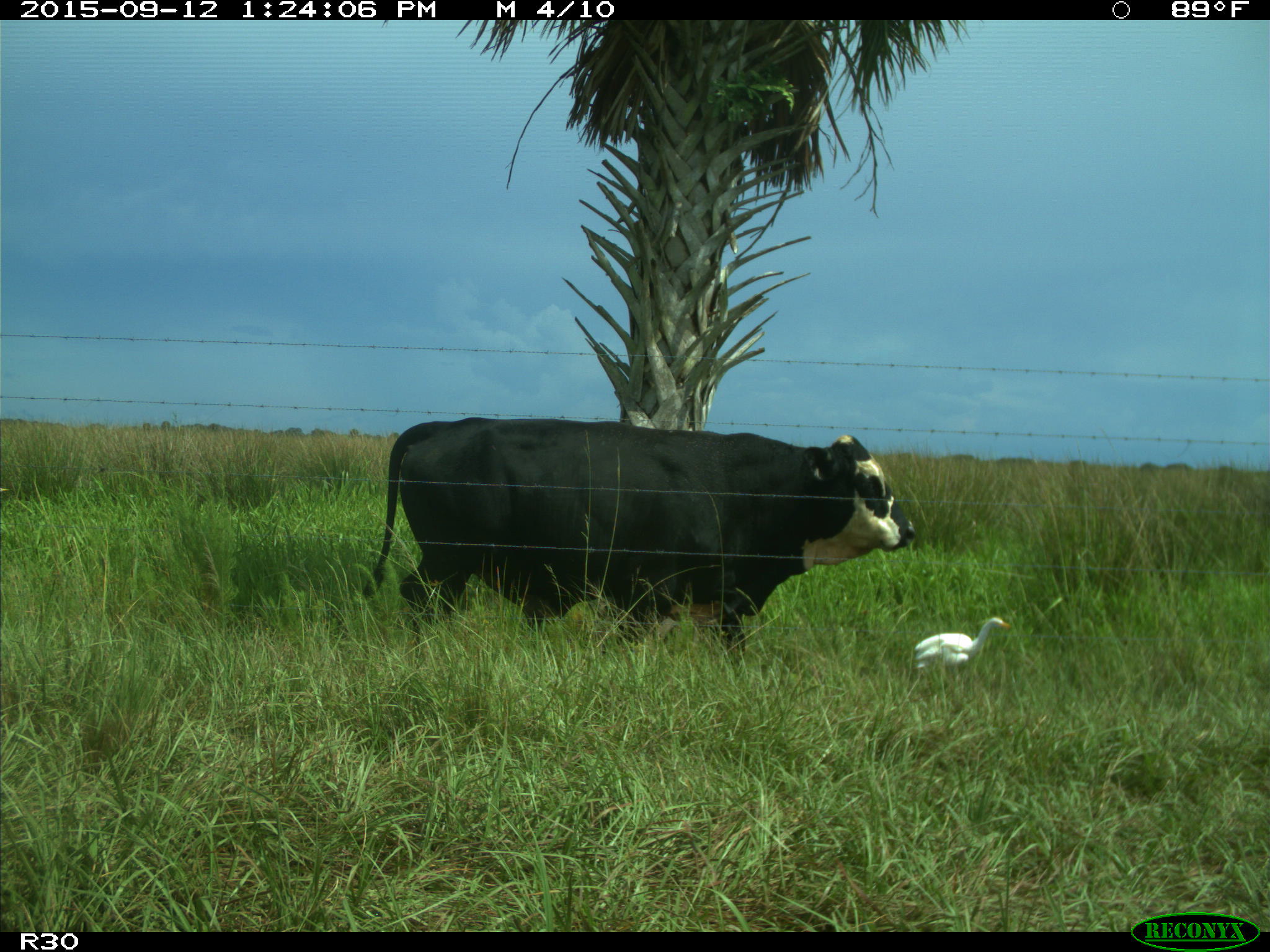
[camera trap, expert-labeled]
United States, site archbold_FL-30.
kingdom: Animalia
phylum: Chordata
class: Mammalia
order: Artiodactyla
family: Bovidae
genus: Bos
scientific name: Bos taurus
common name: domestic cow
Bos taurus (domestic cow).